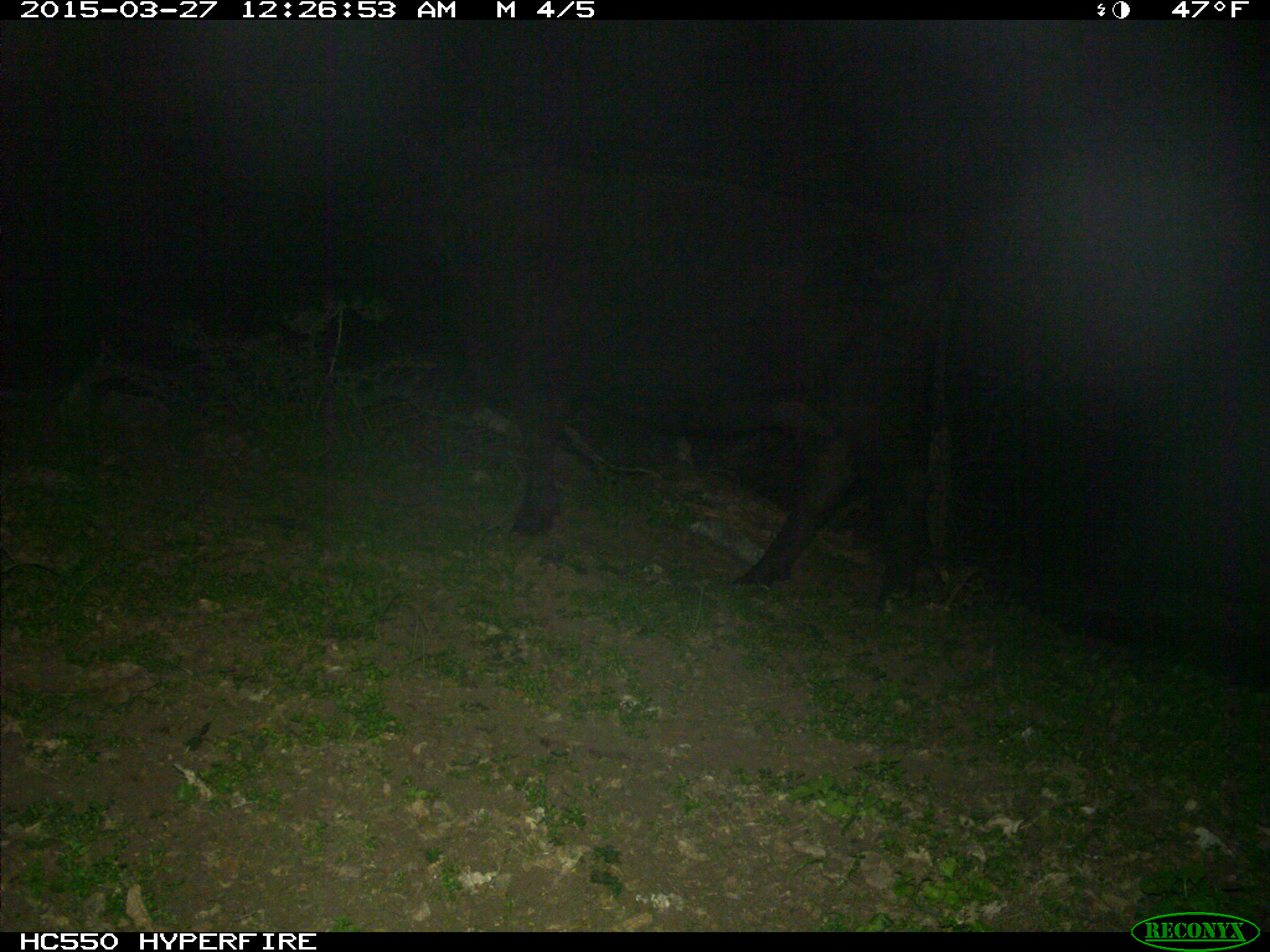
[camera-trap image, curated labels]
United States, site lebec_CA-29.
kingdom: Animalia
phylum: Chordata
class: Mammalia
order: Artiodactyla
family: Bovidae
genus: Bos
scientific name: Bos taurus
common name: domestic cow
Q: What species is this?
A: Bos taurus (domestic cow).